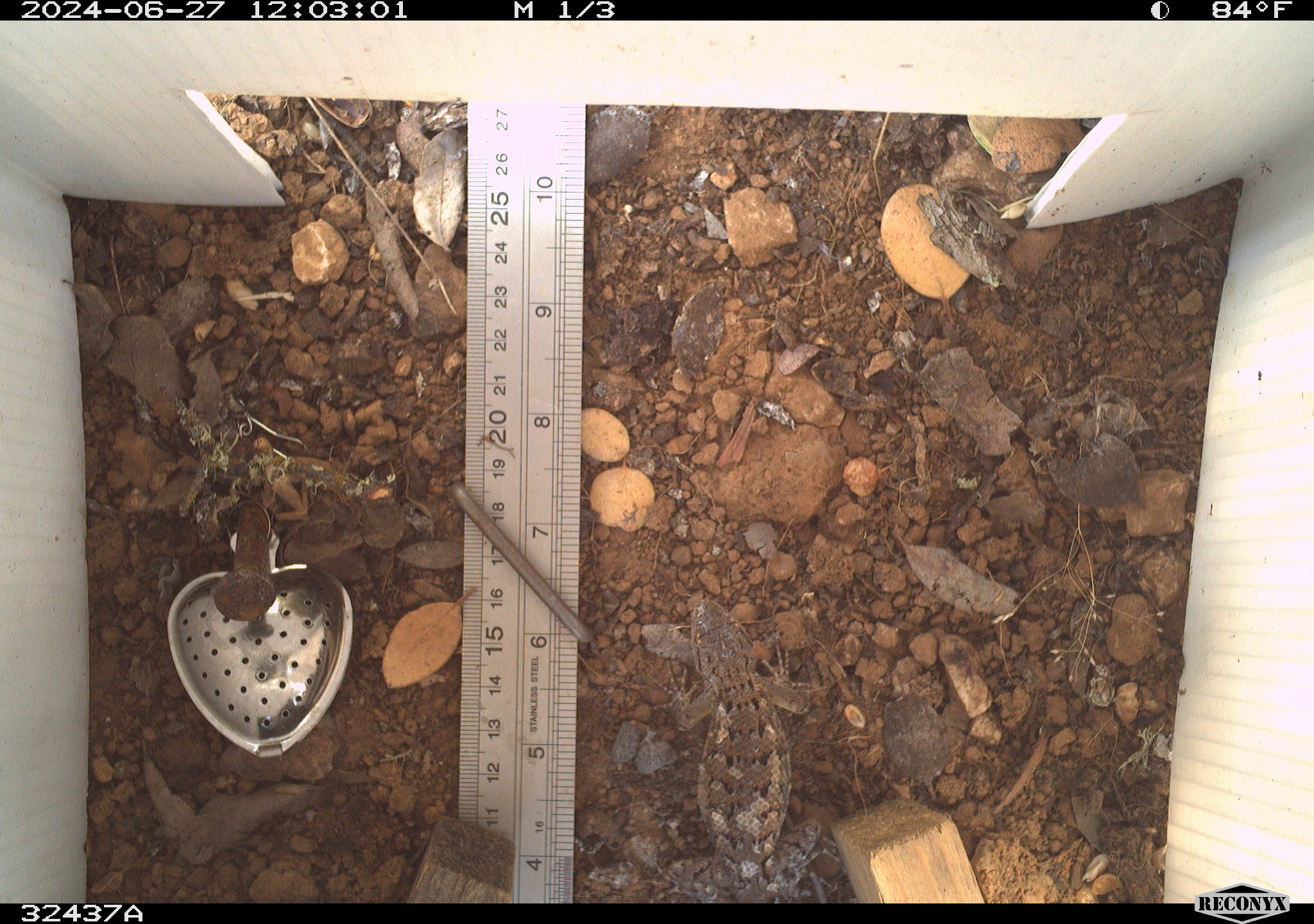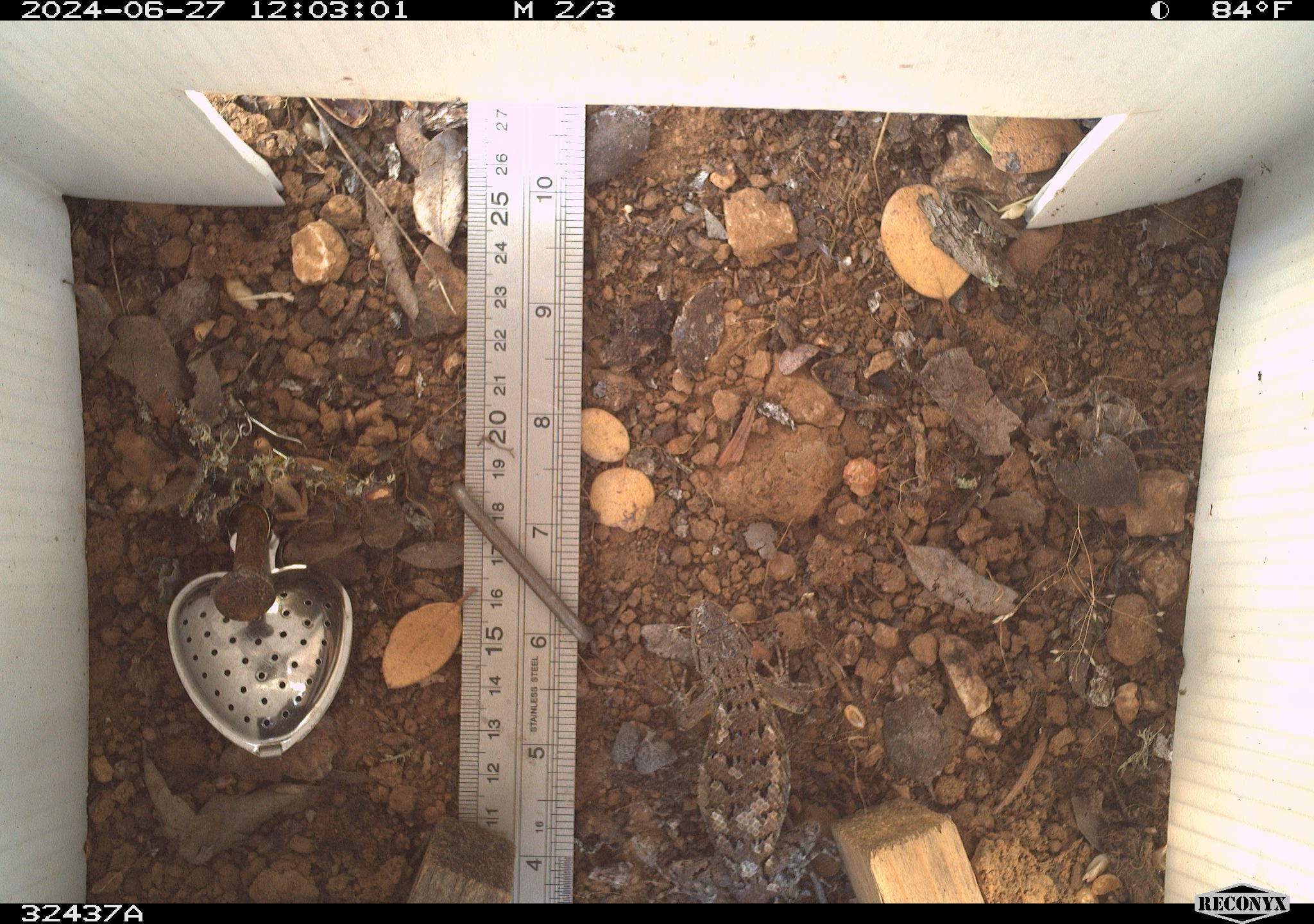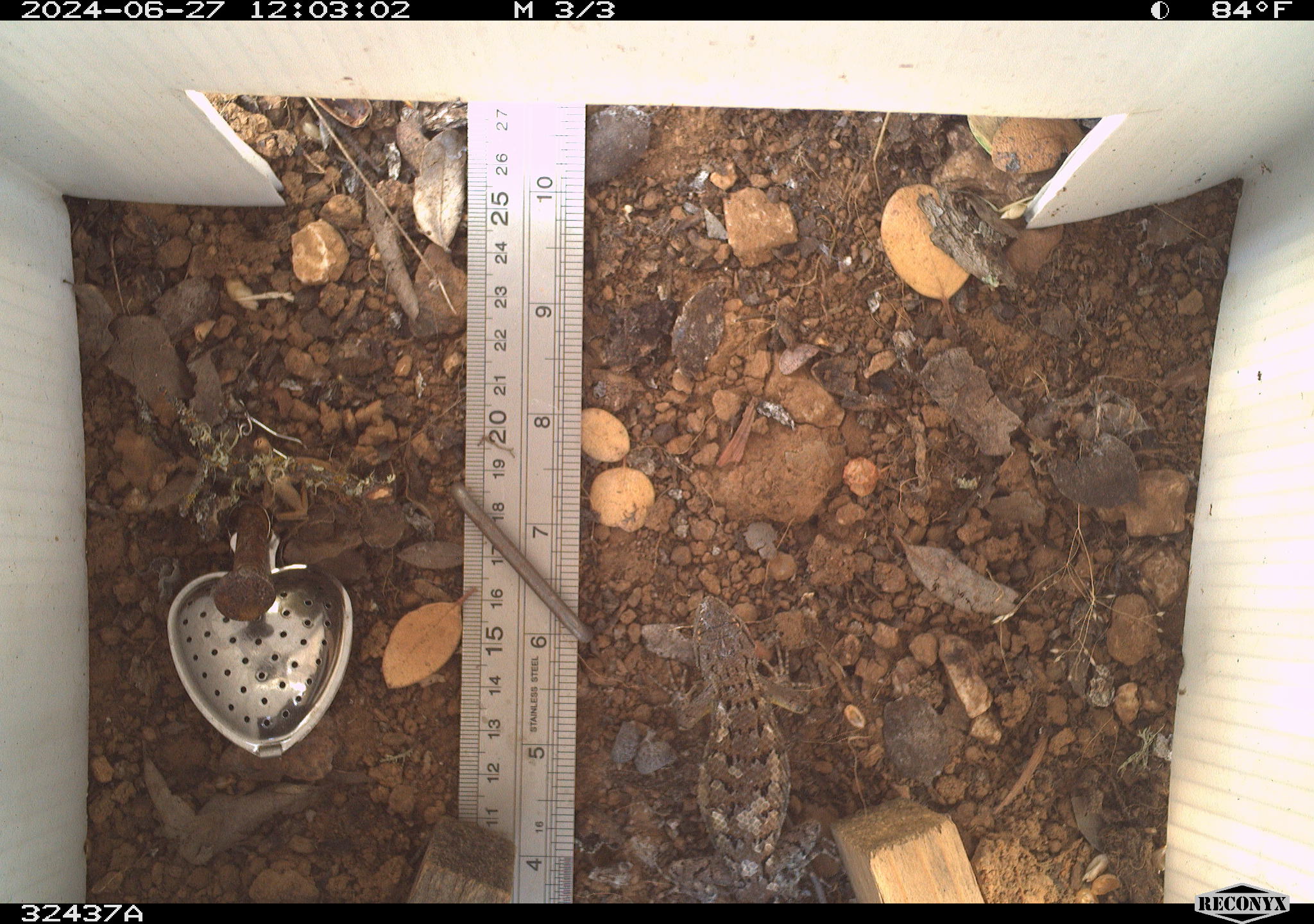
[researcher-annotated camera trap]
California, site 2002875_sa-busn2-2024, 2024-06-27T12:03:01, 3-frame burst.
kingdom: Animalia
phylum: Chordata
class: Reptilia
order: Squamata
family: Phrynosomatidae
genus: Sceloporus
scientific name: Sceloporus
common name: spiny lizards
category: sceloporus species